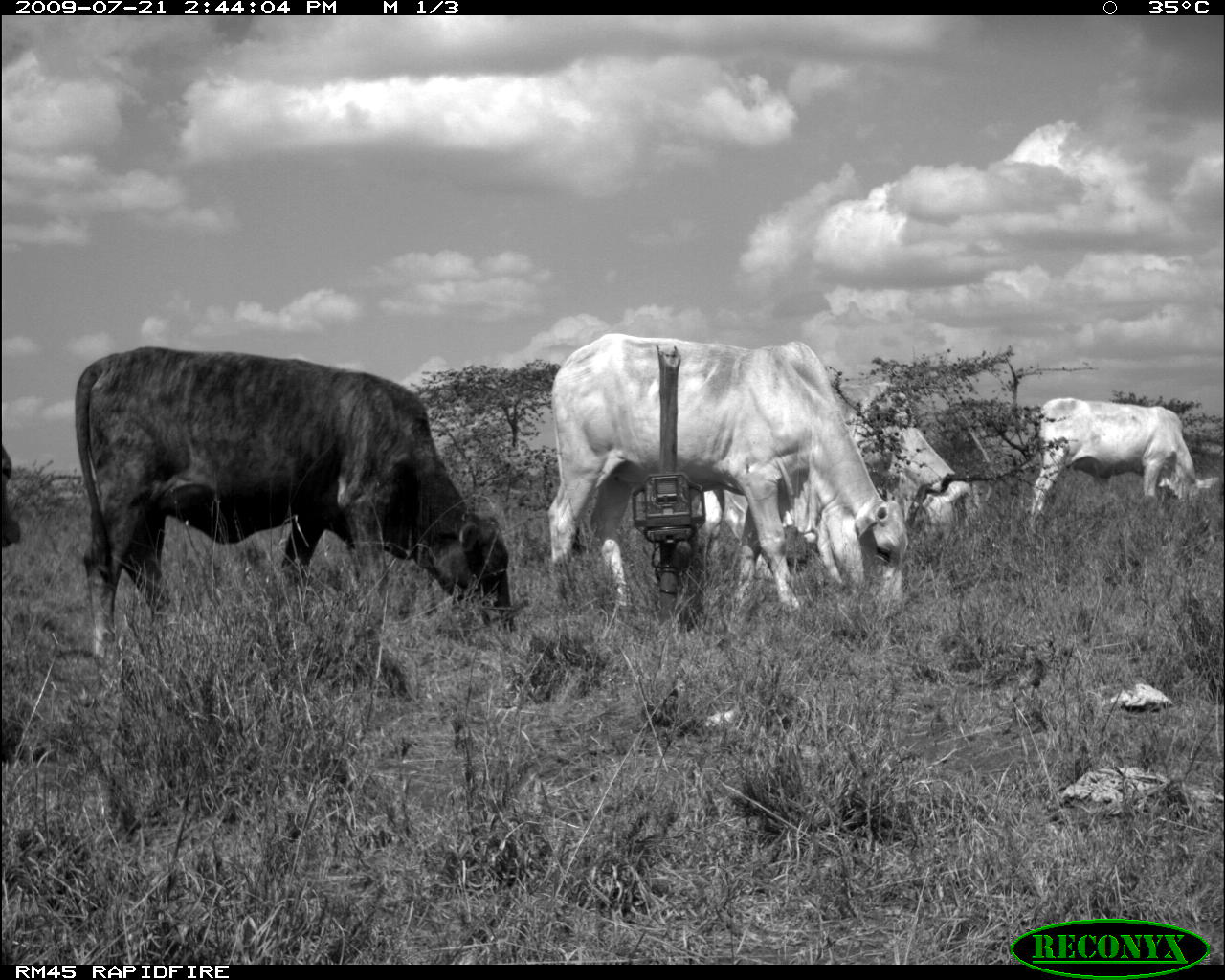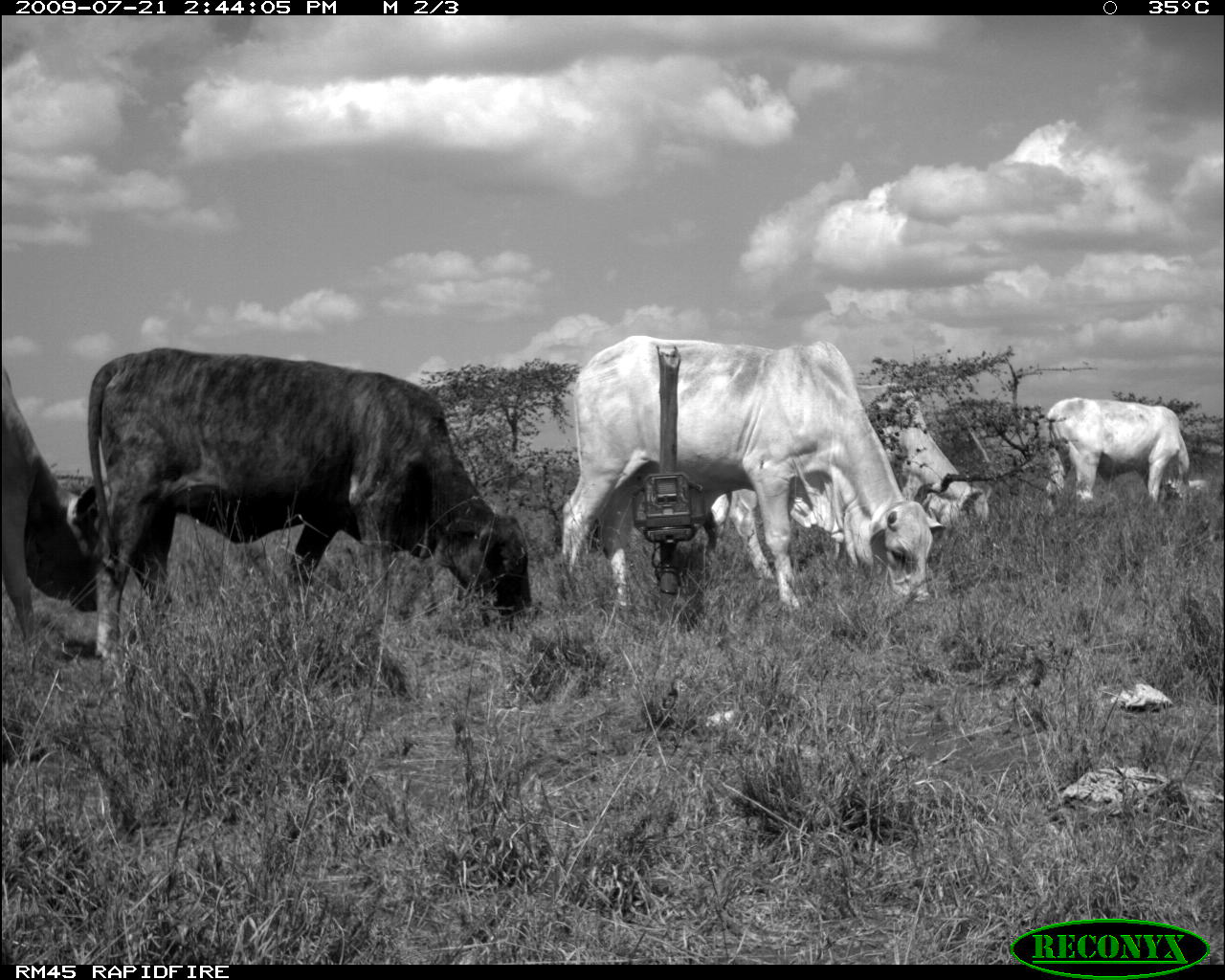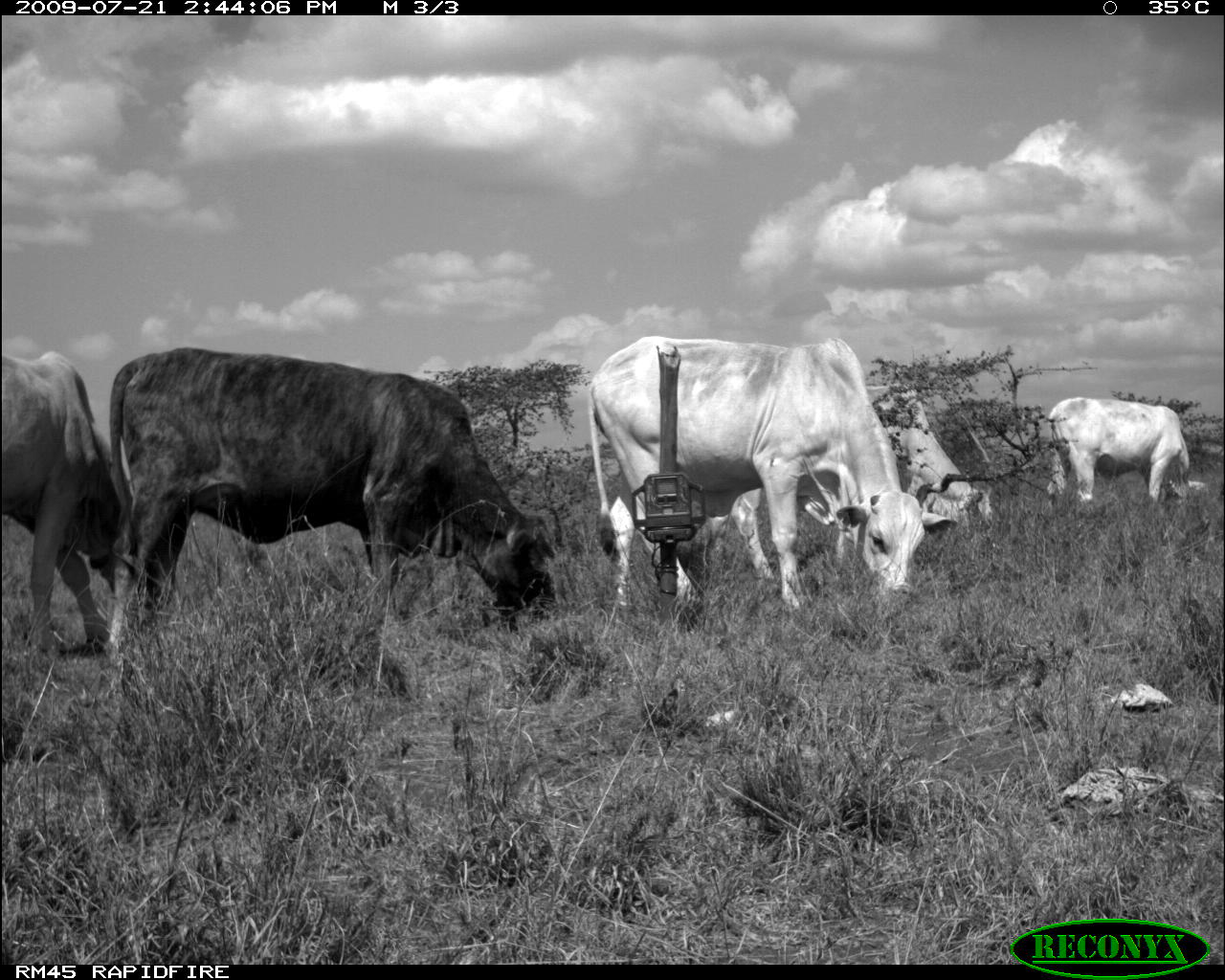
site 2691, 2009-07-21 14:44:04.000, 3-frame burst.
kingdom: Animalia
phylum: Chordata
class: Mammalia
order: Artiodactyla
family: Bovidae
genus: Bos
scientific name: Bos taurus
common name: domestic cattle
Bos taurus (domestic cattle), count 6.